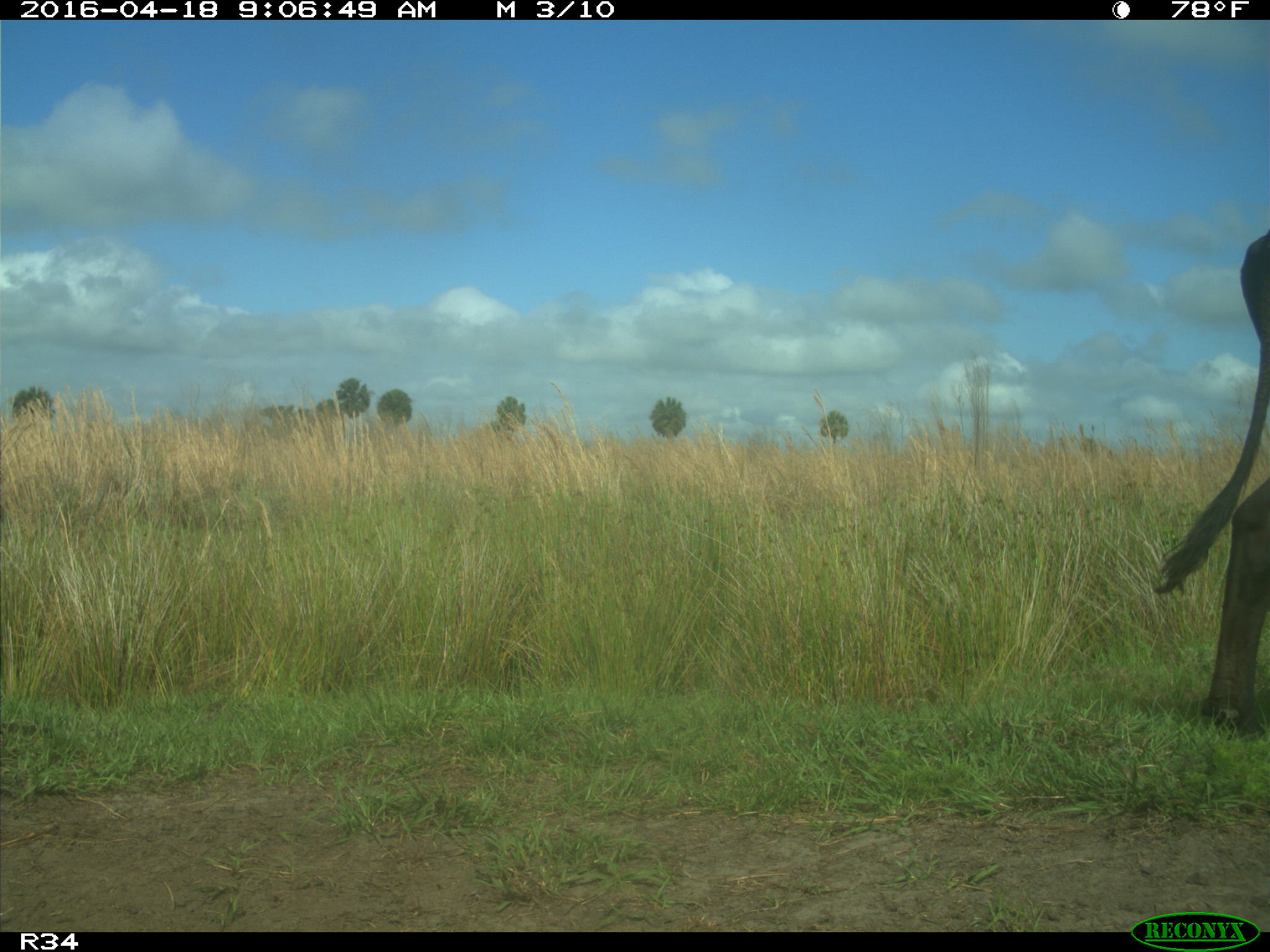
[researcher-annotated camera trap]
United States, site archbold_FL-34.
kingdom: Animalia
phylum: Chordata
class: Mammalia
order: Artiodactyla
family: Bovidae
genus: Bos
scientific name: Bos taurus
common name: domestic cow